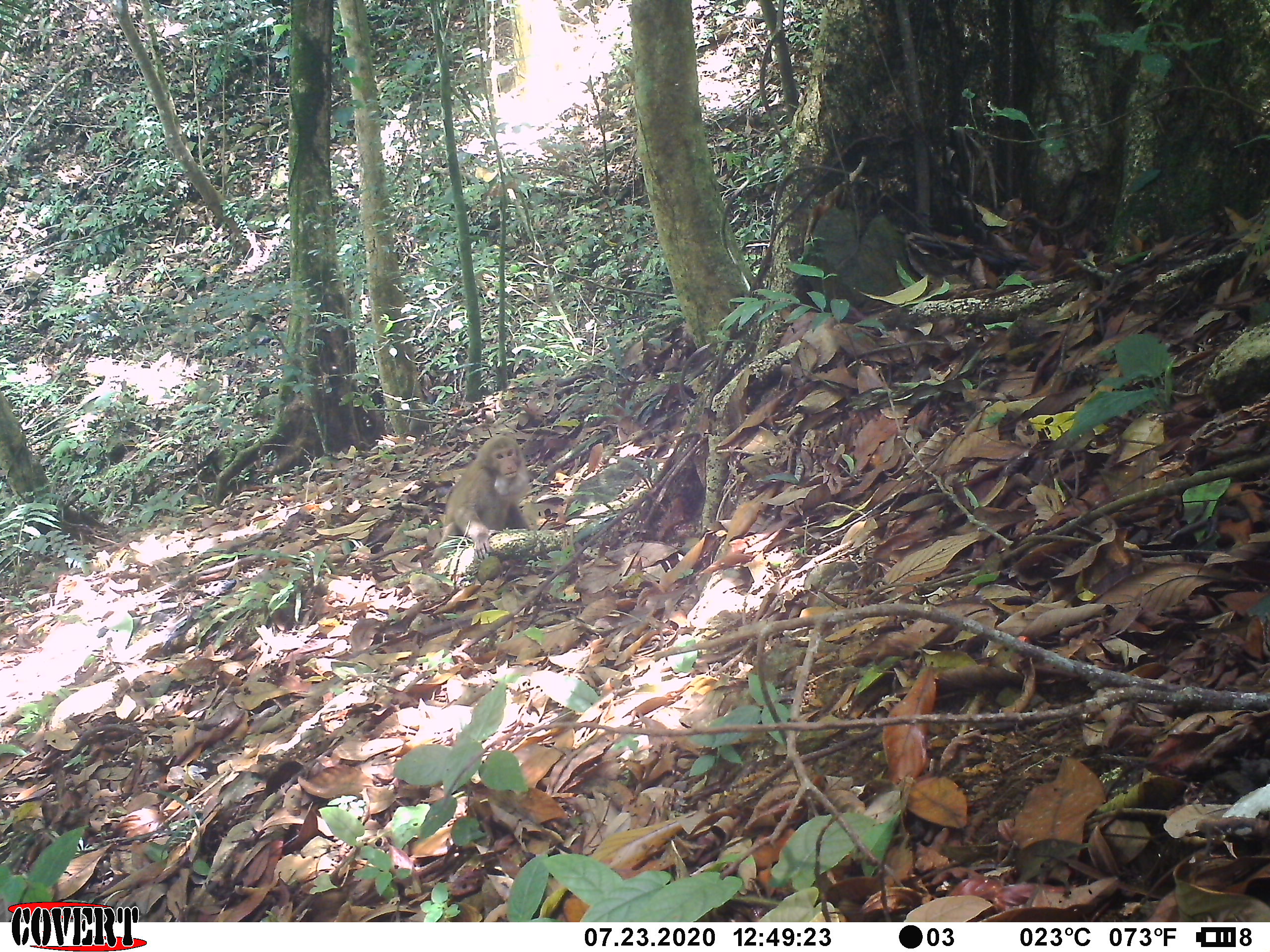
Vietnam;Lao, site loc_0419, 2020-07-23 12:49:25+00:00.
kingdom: Animalia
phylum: Chordata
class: Mammalia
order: Primates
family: Cercopithecidae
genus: Macaca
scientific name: Macaca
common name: macaques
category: assam or rhesus macaque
Assam or rhesus macaque (macaques) (Macaca). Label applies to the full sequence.